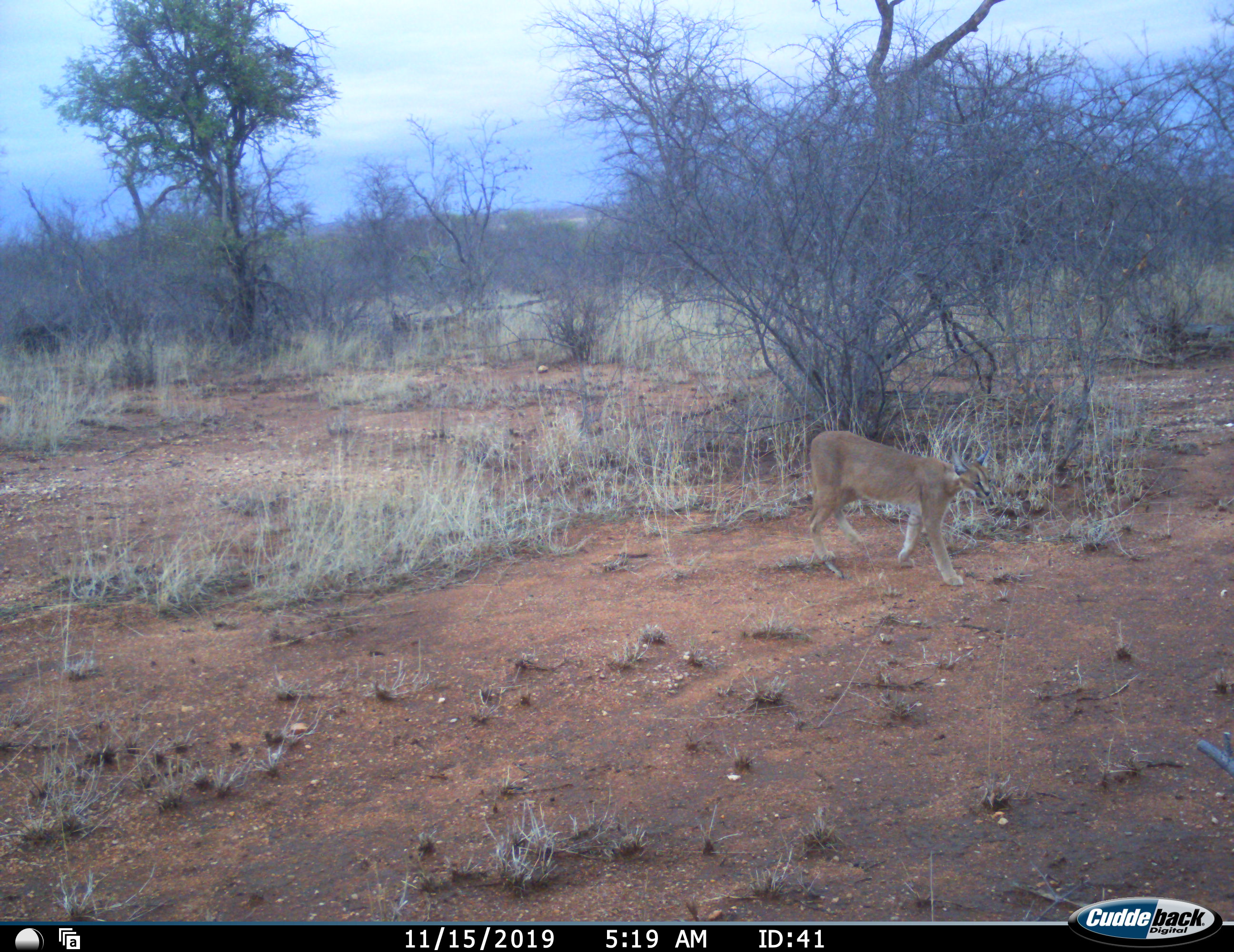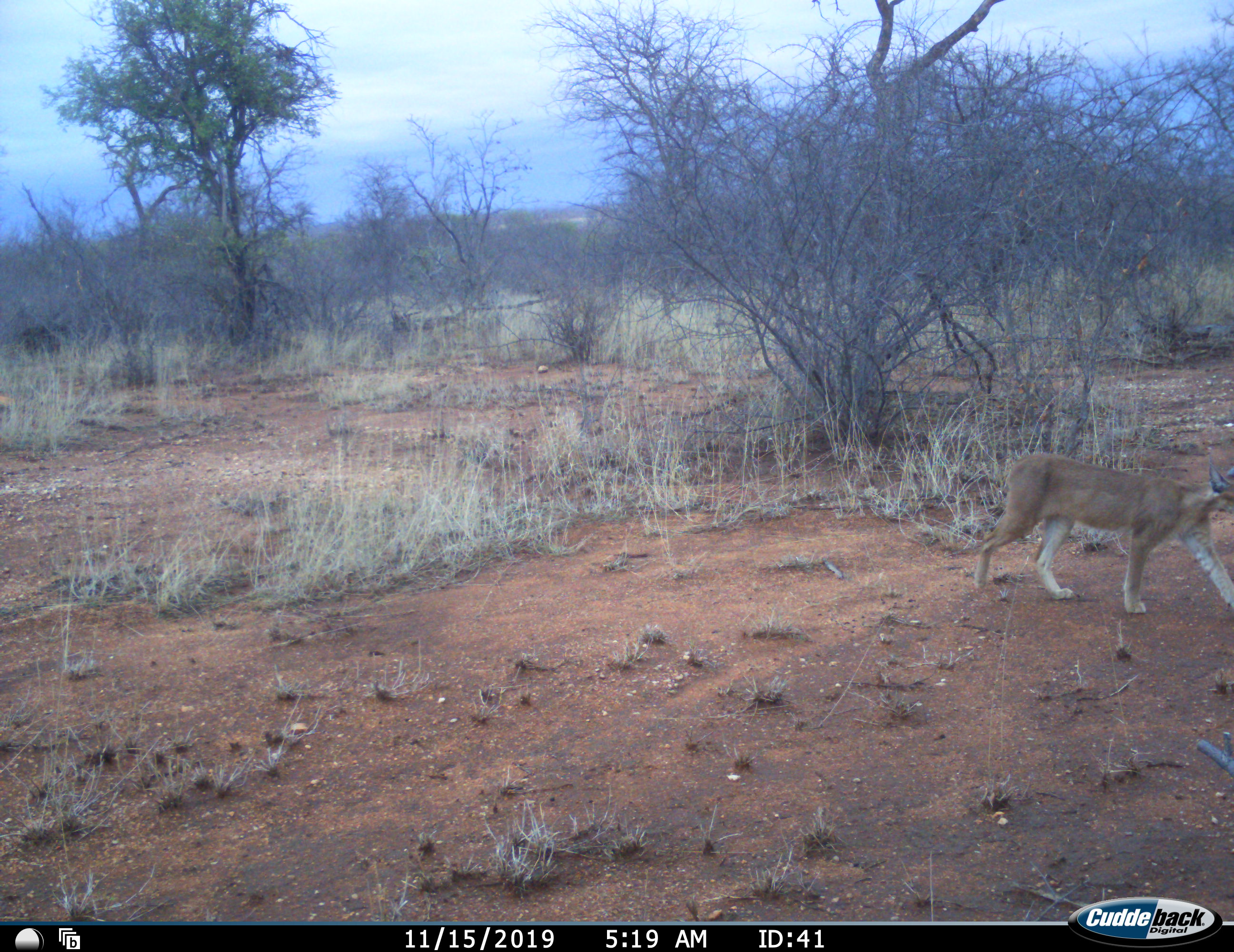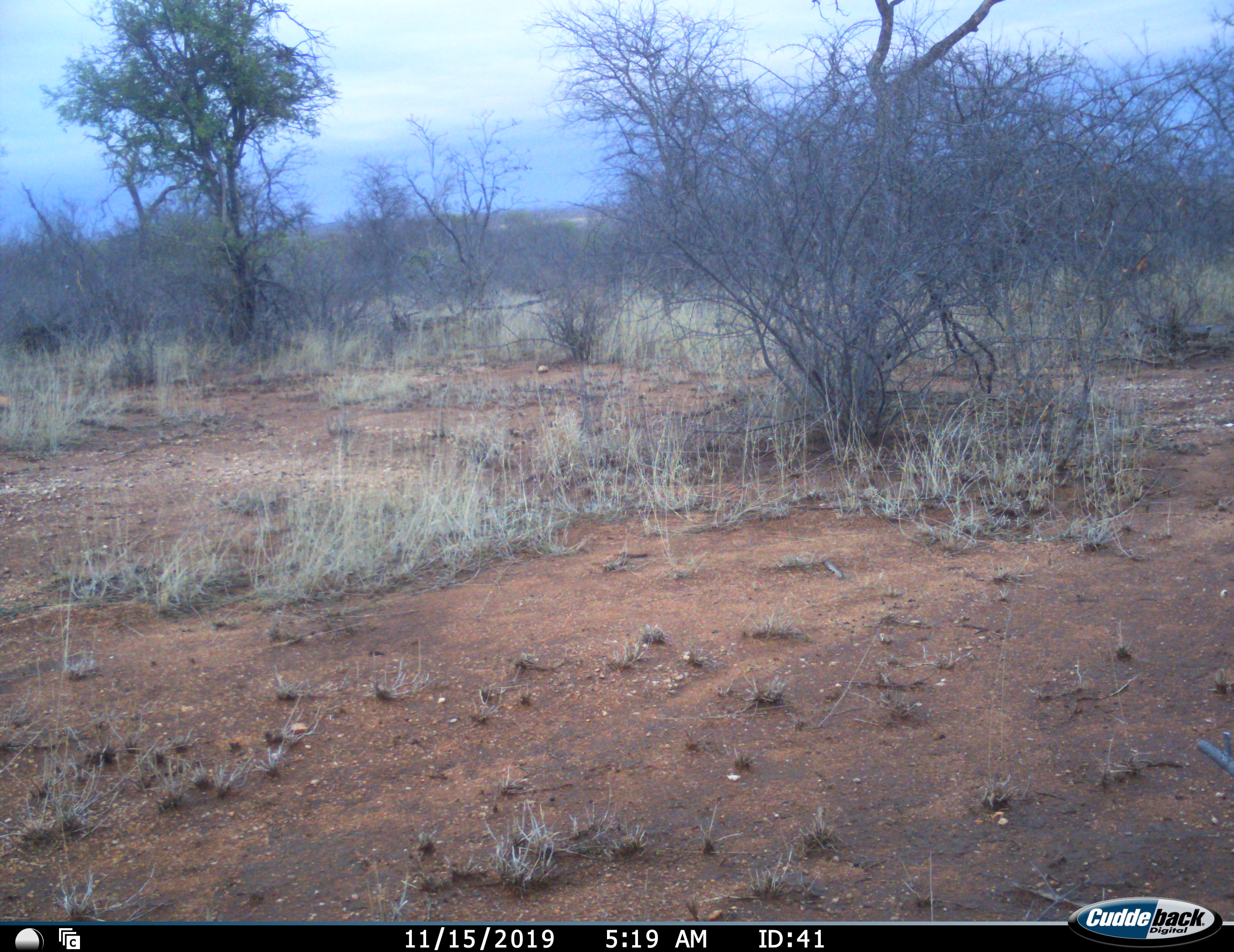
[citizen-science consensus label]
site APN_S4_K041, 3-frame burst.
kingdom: Animalia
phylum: Chordata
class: Mammalia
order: Carnivora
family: Felidae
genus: Caracal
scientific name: Caracal caracal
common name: caracal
Caracal (Caracal caracal), count 1. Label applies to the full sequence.